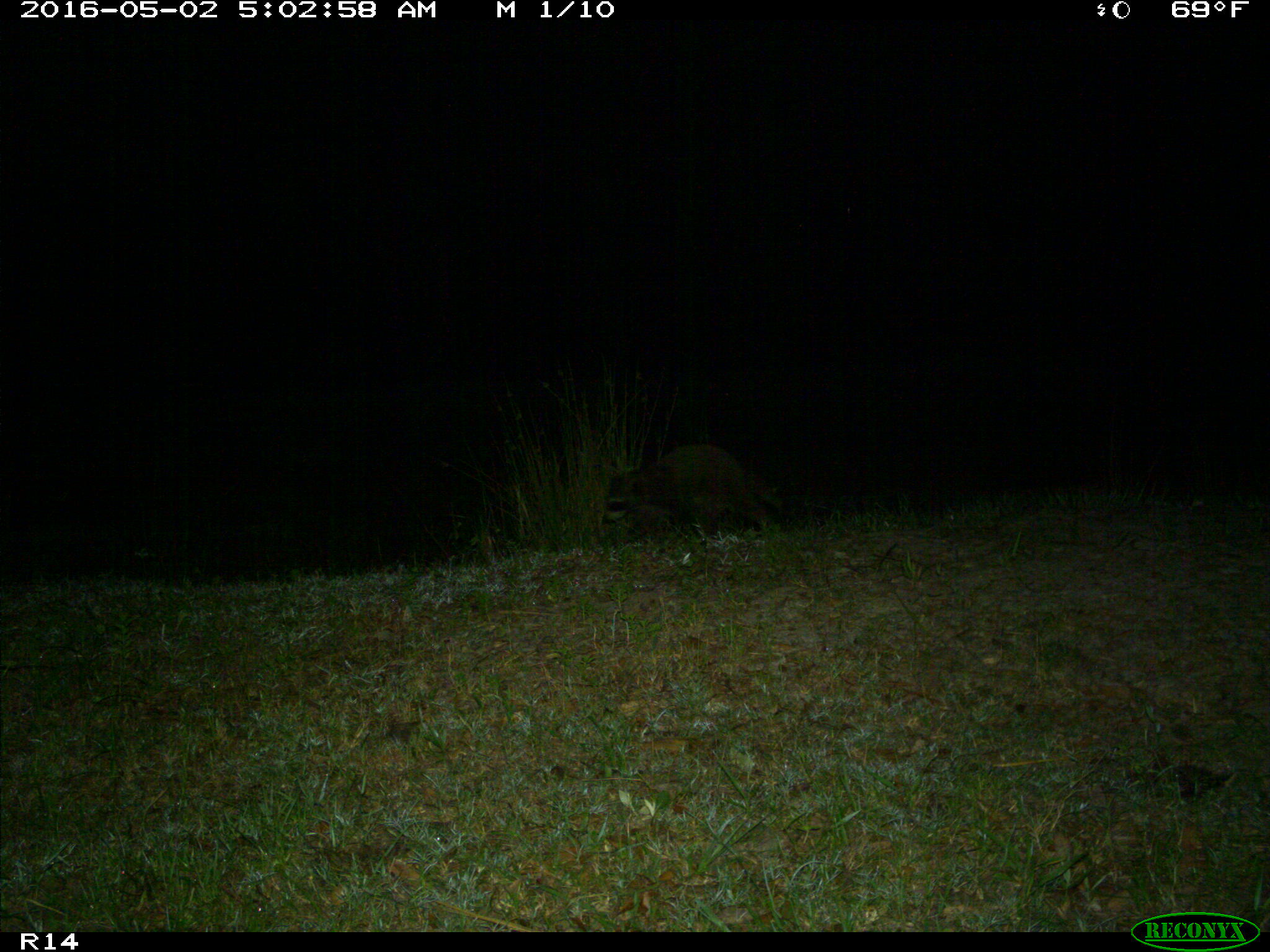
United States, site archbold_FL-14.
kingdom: Animalia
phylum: Chordata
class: Mammalia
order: Carnivora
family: Procyonidae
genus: Procyon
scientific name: Procyon lotor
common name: common raccoon